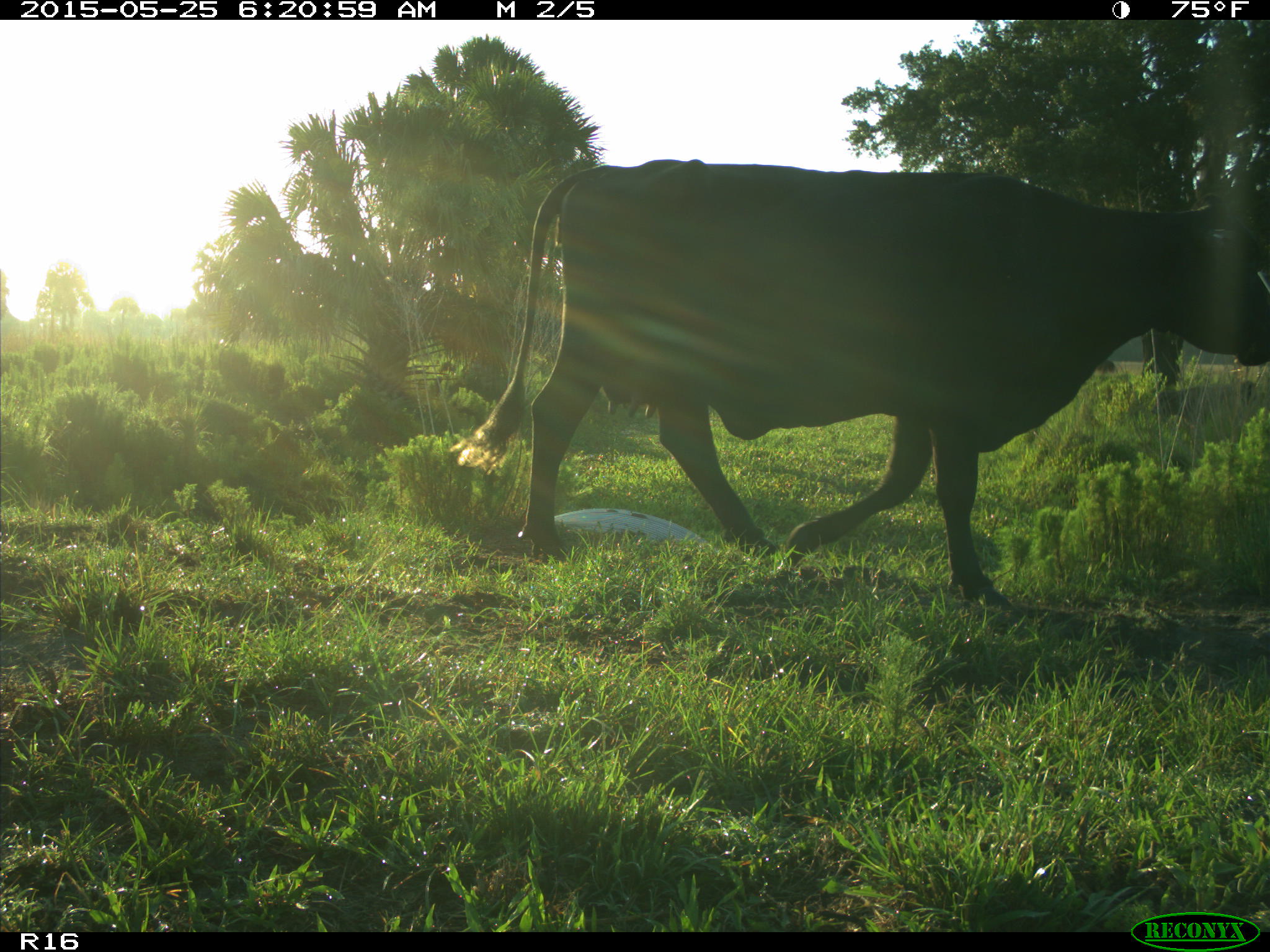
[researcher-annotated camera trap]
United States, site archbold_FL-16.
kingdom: Animalia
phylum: Chordata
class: Mammalia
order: Artiodactyla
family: Bovidae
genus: Bos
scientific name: Bos taurus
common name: domestic cow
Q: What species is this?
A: Bos taurus (domestic cow).